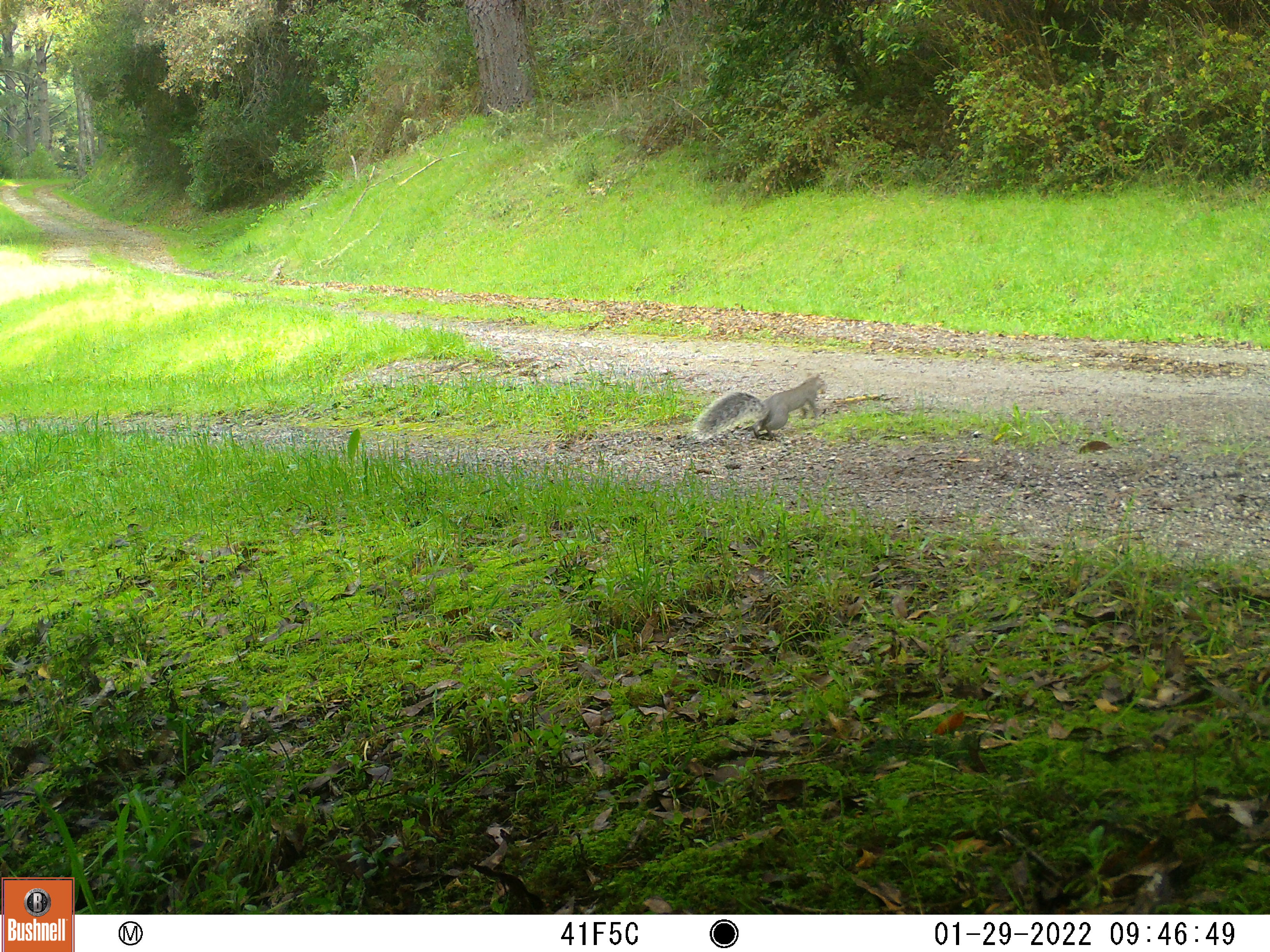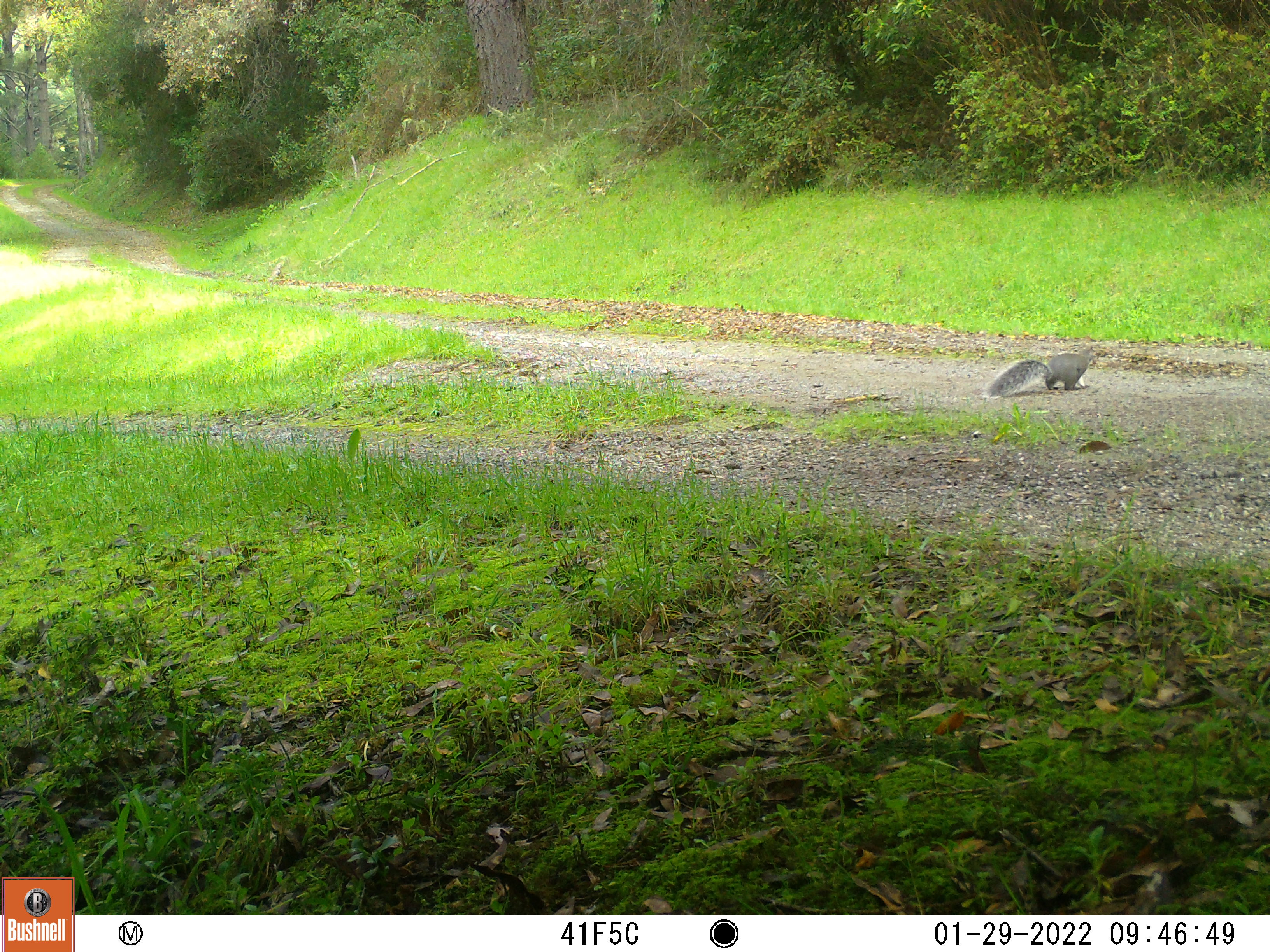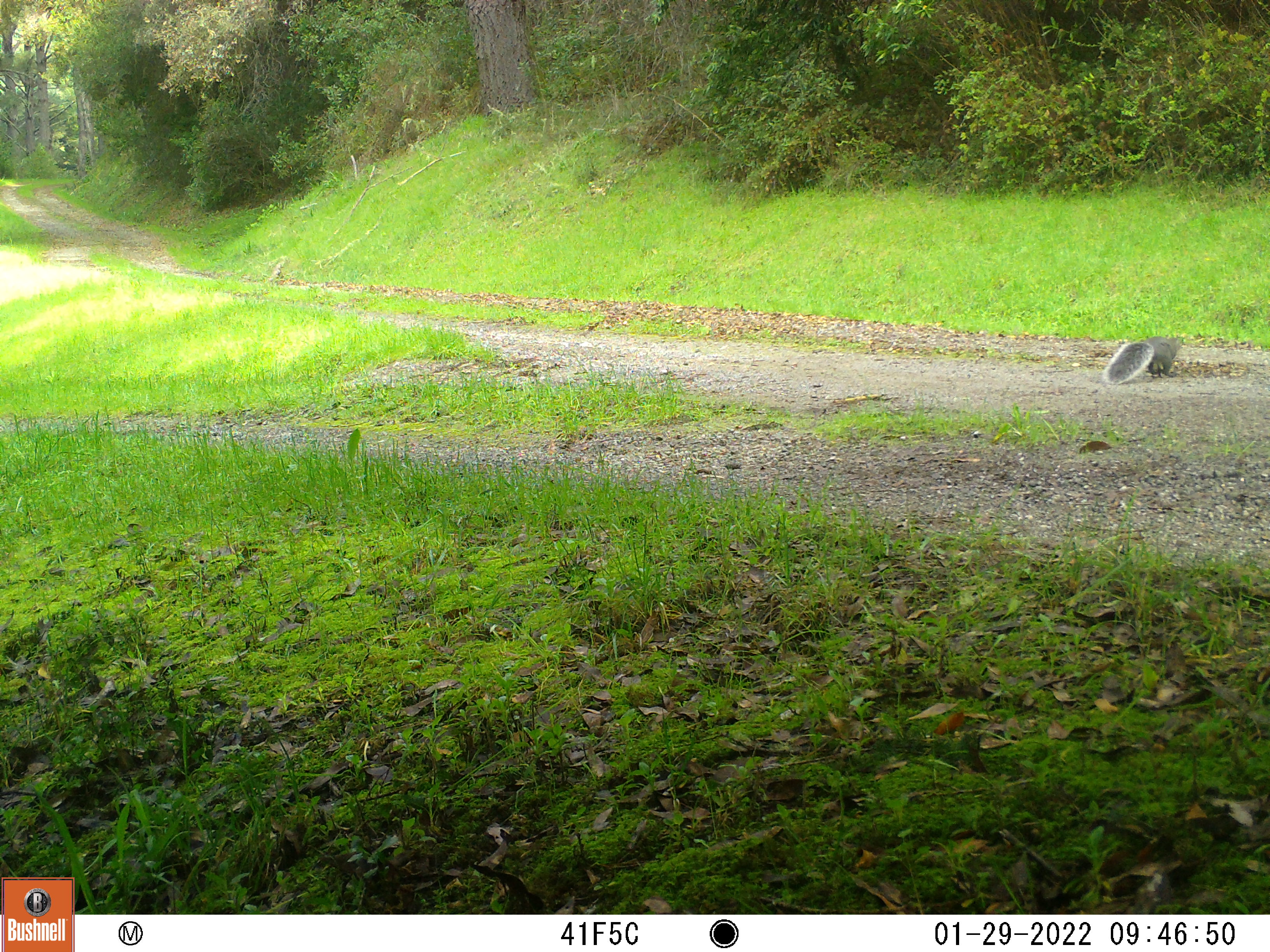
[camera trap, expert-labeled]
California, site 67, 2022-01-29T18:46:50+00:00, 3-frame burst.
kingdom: Animalia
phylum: Chordata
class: Mammalia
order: Rodentia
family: Sciuridae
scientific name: Sciuridae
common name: squirrel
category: unknown squirrel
Unknown squirrel (squirrel) (Sciuridae).